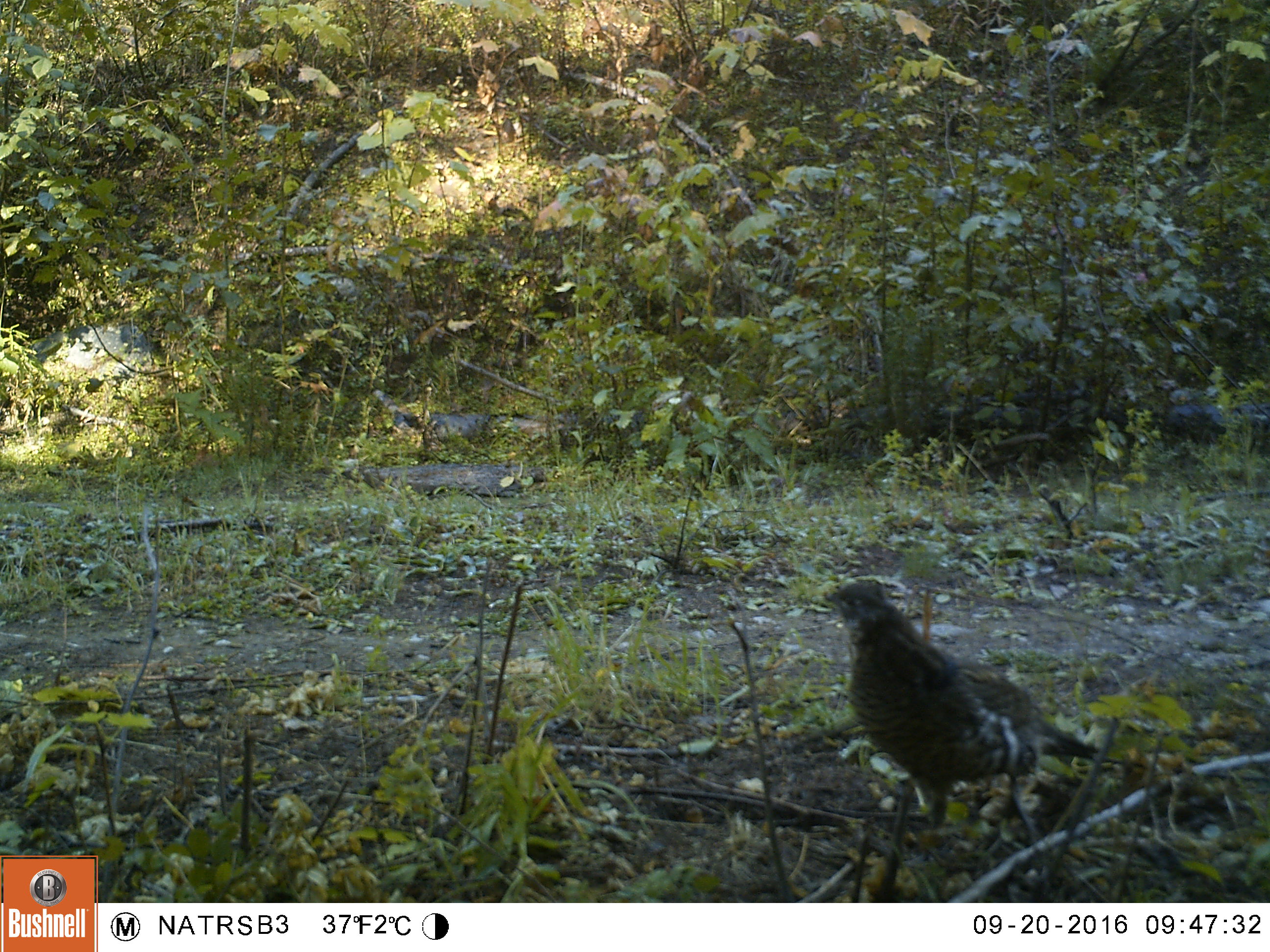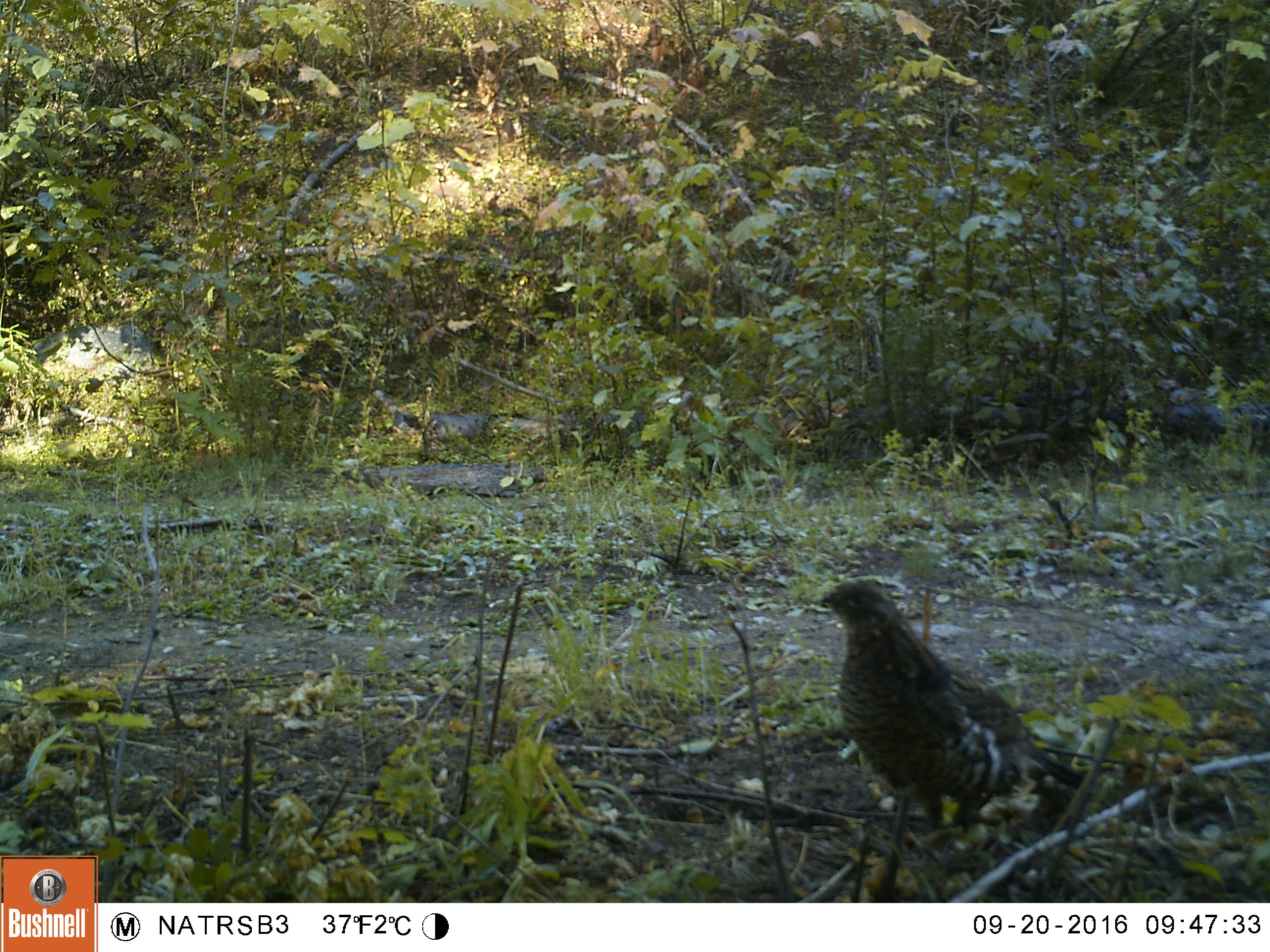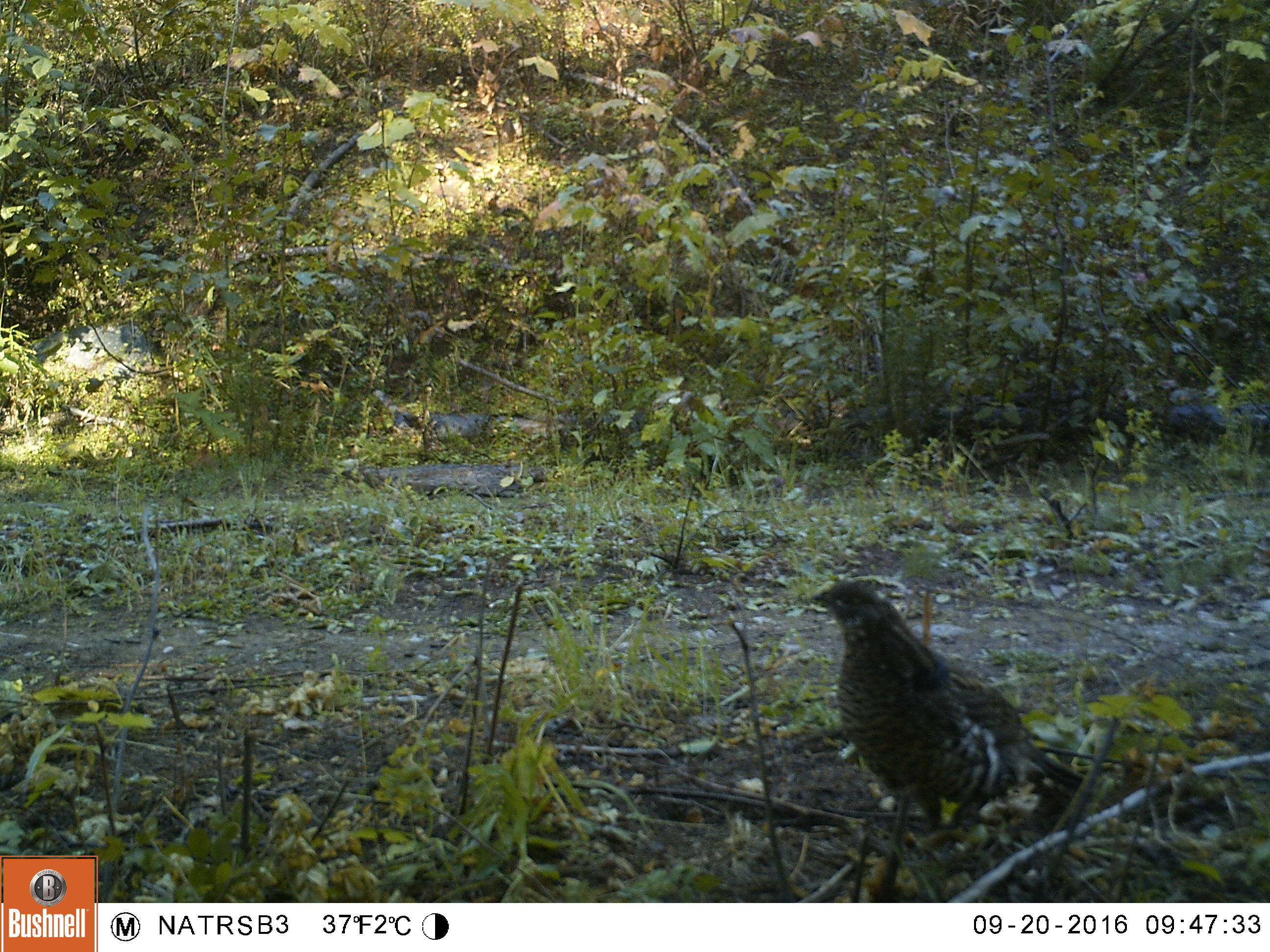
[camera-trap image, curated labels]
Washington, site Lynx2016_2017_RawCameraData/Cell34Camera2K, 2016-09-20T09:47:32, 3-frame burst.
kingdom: Animalia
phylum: Chordata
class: Aves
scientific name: Aves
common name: birds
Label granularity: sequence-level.